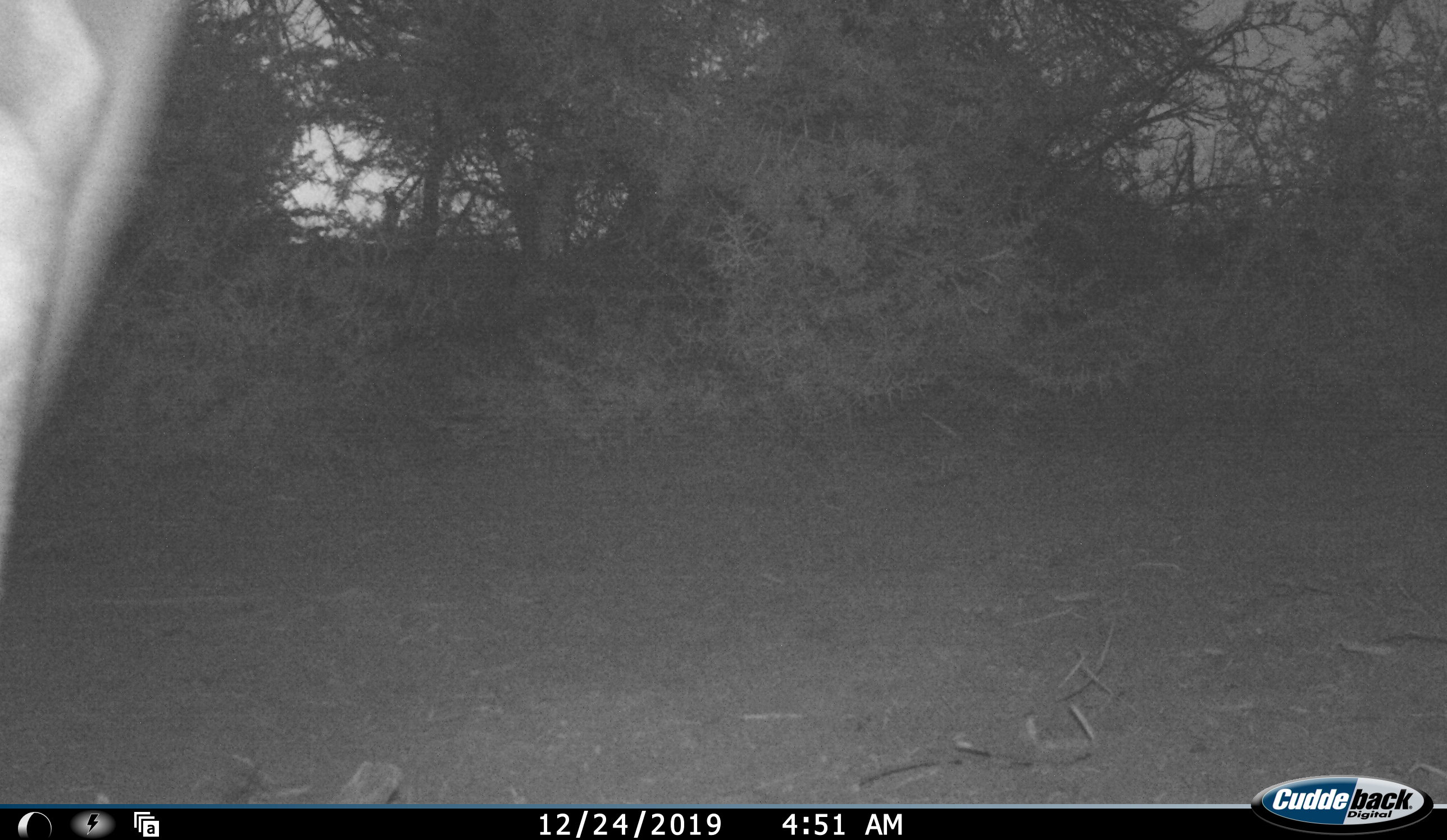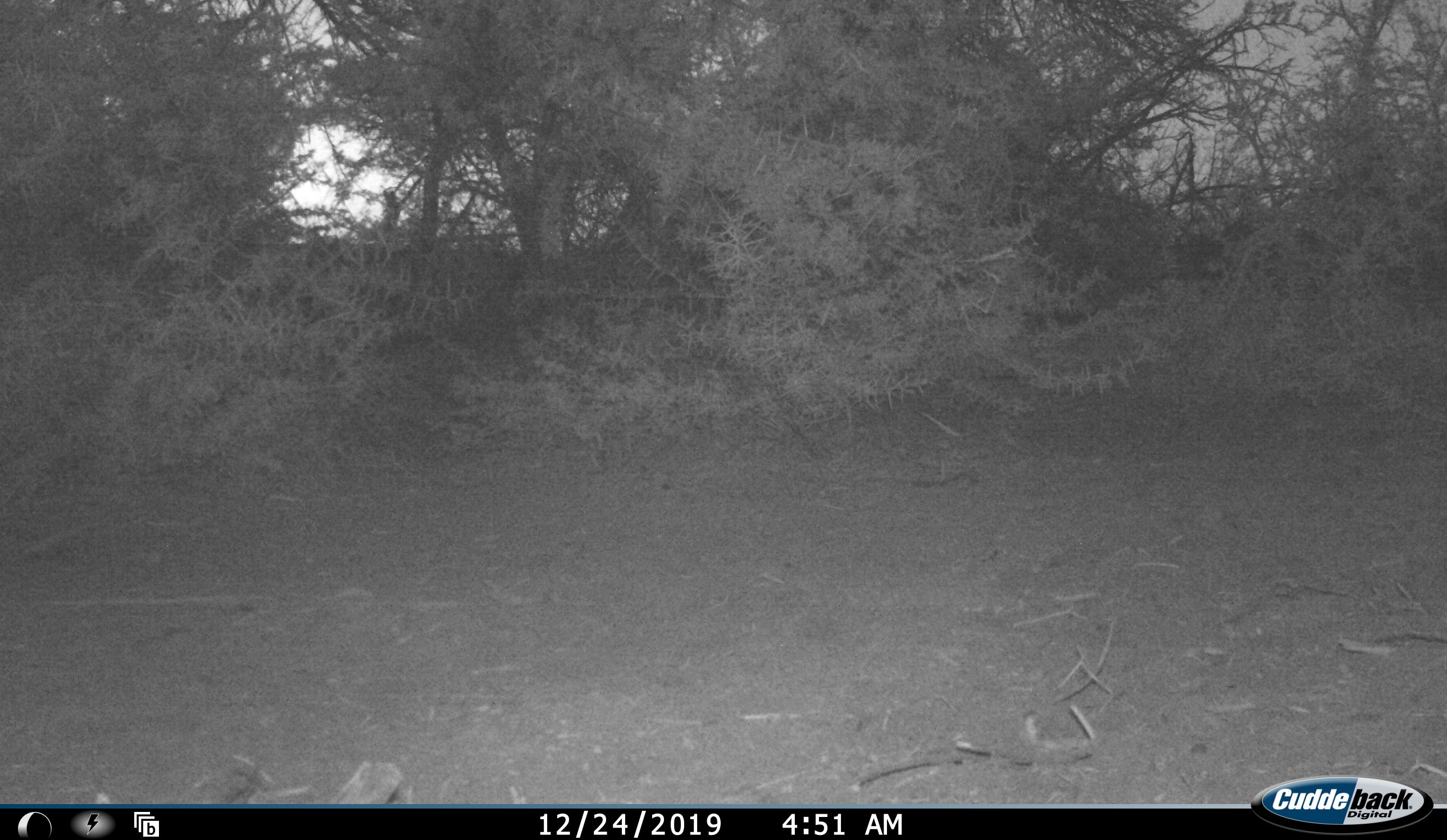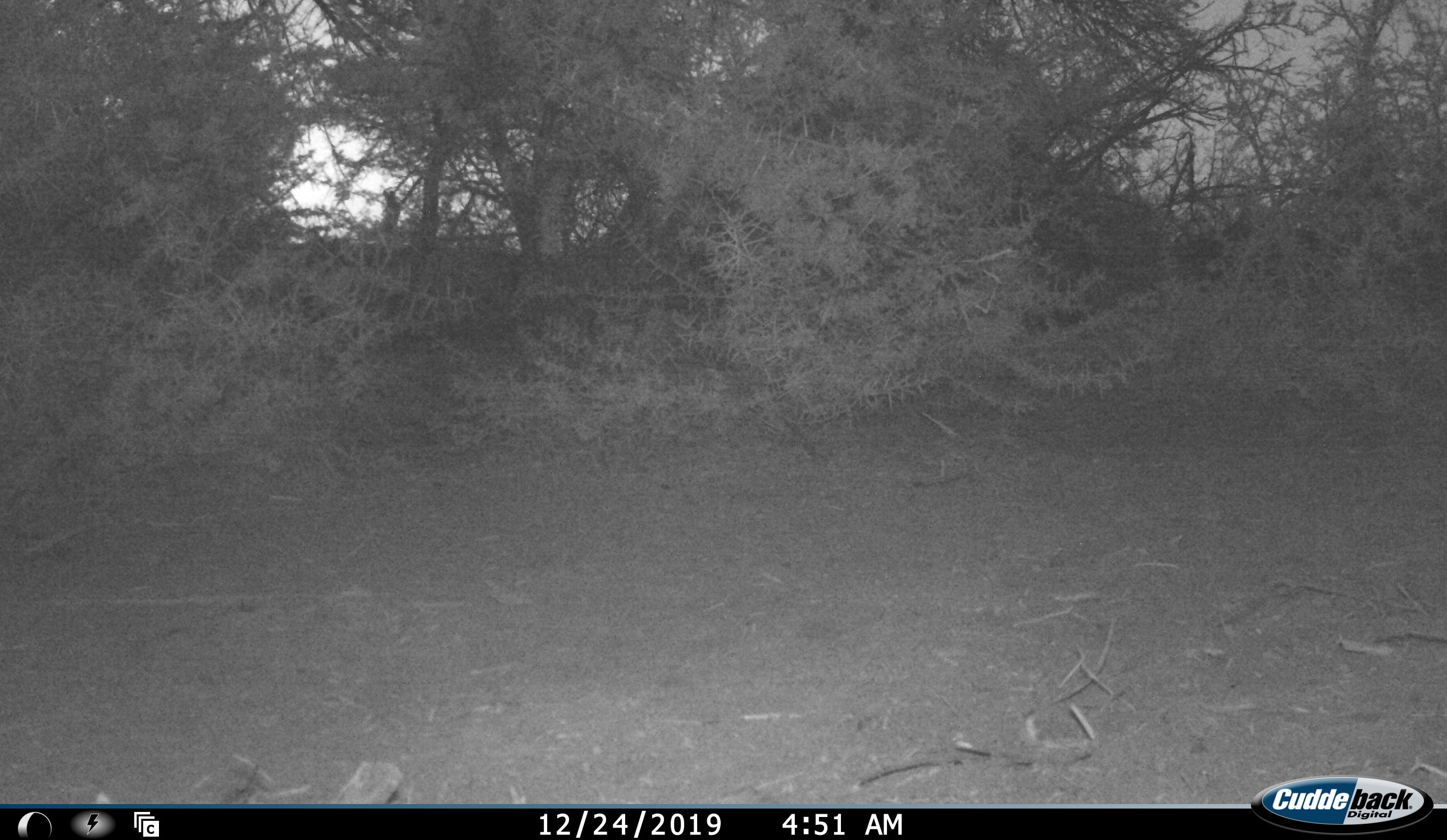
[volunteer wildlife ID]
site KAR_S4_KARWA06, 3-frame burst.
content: unidentified animal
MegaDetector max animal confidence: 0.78